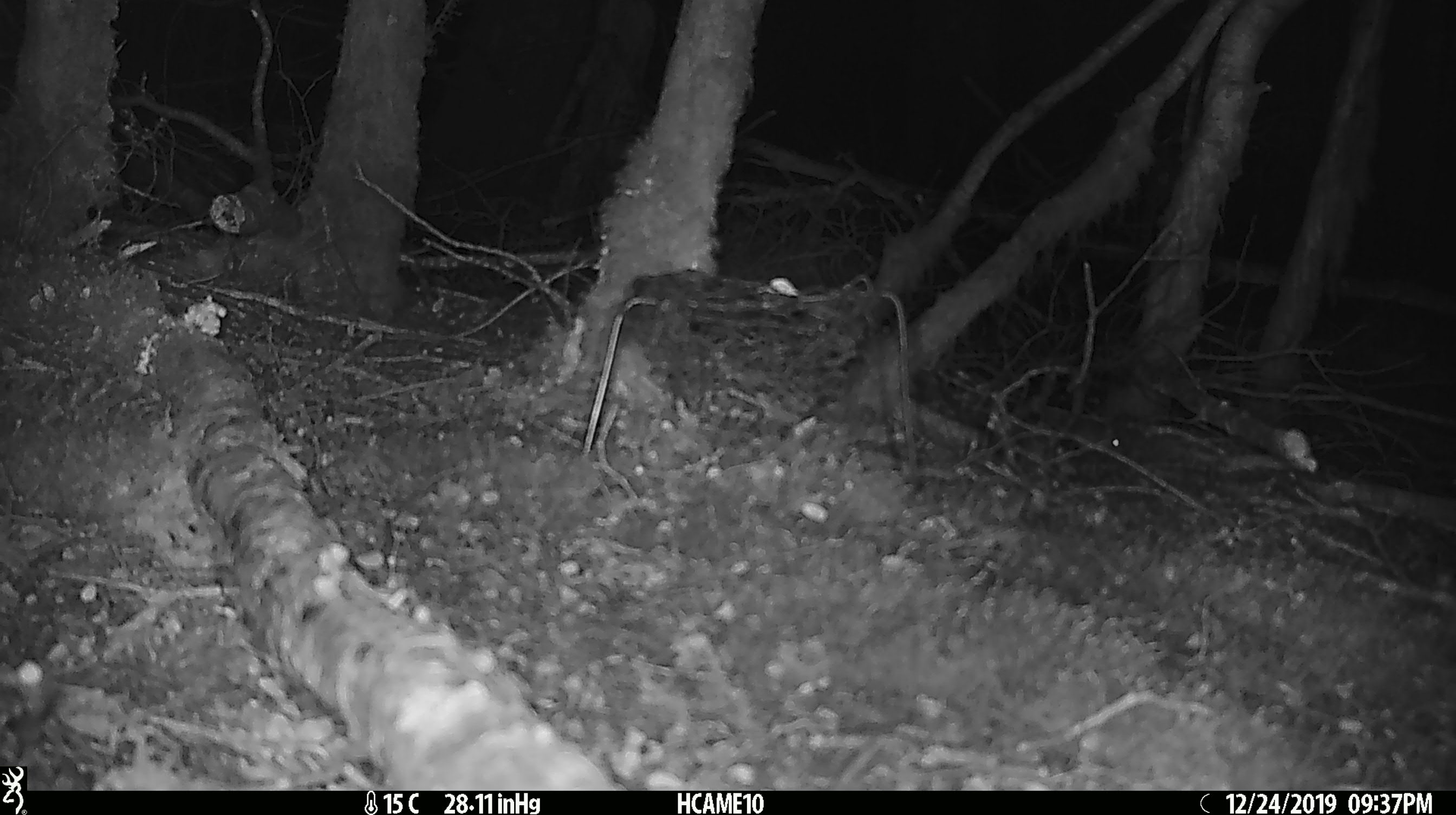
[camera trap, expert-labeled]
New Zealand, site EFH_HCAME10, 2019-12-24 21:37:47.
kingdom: Animalia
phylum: Chordata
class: Mammalia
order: Rodentia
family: Muridae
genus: Mus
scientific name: Mus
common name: mouse